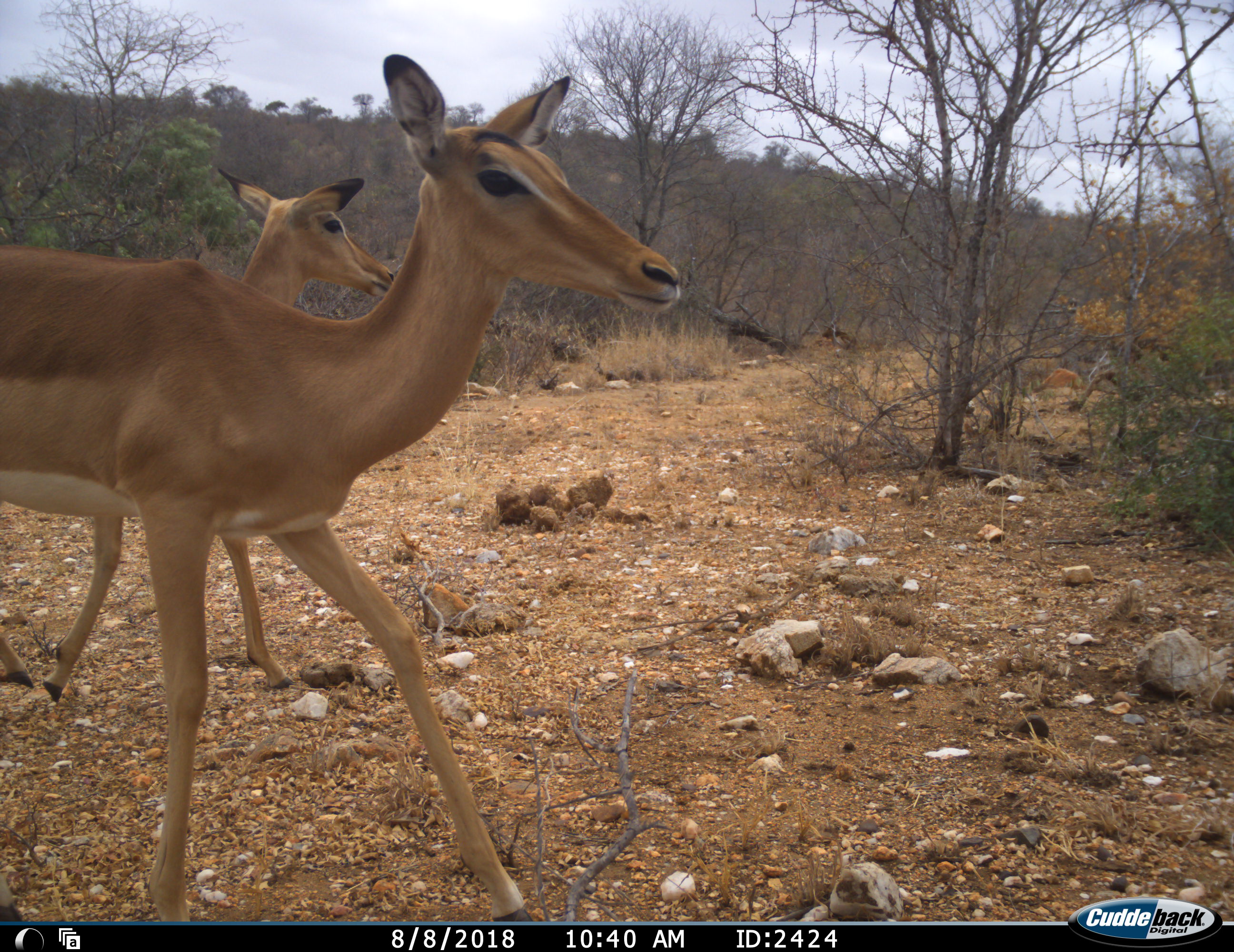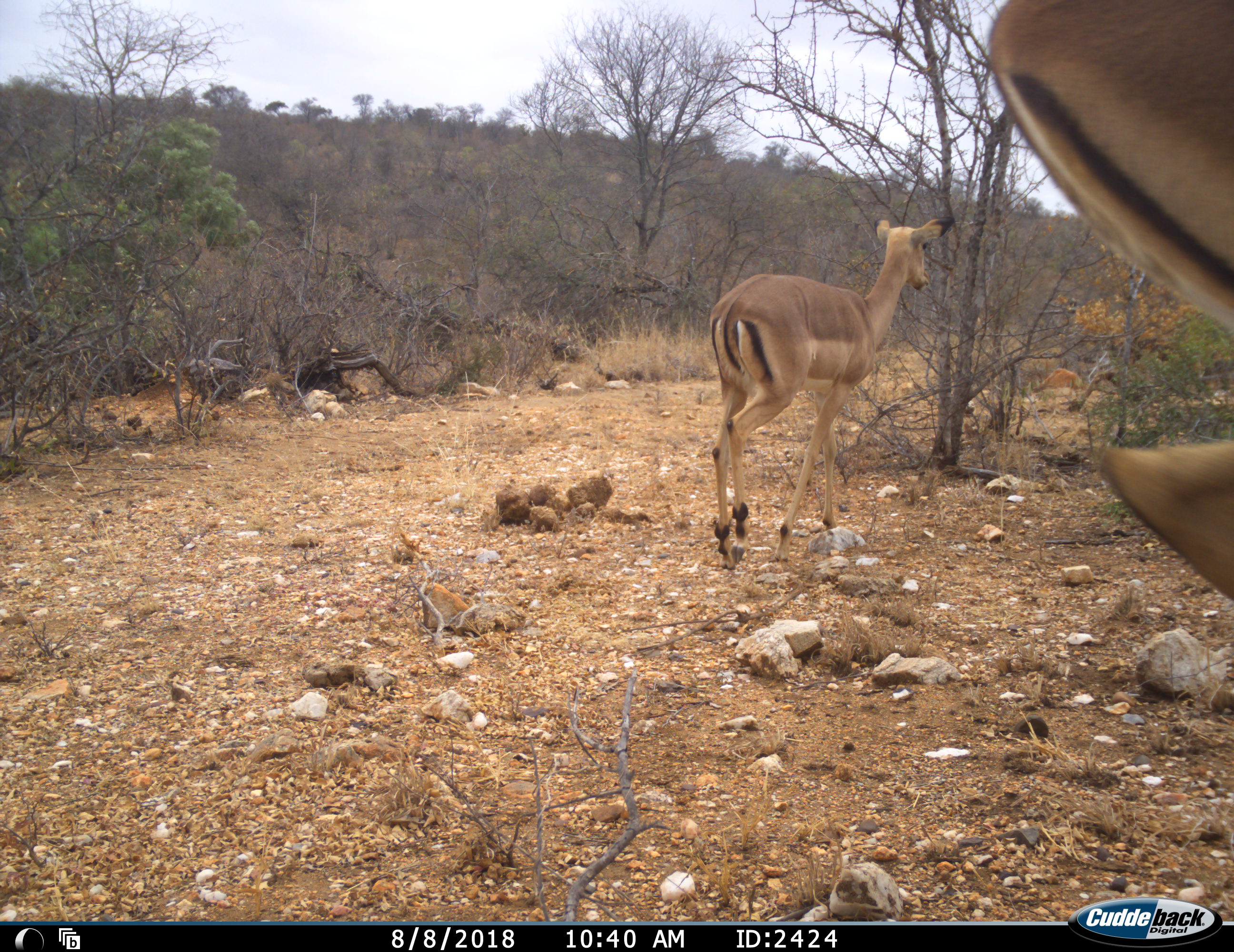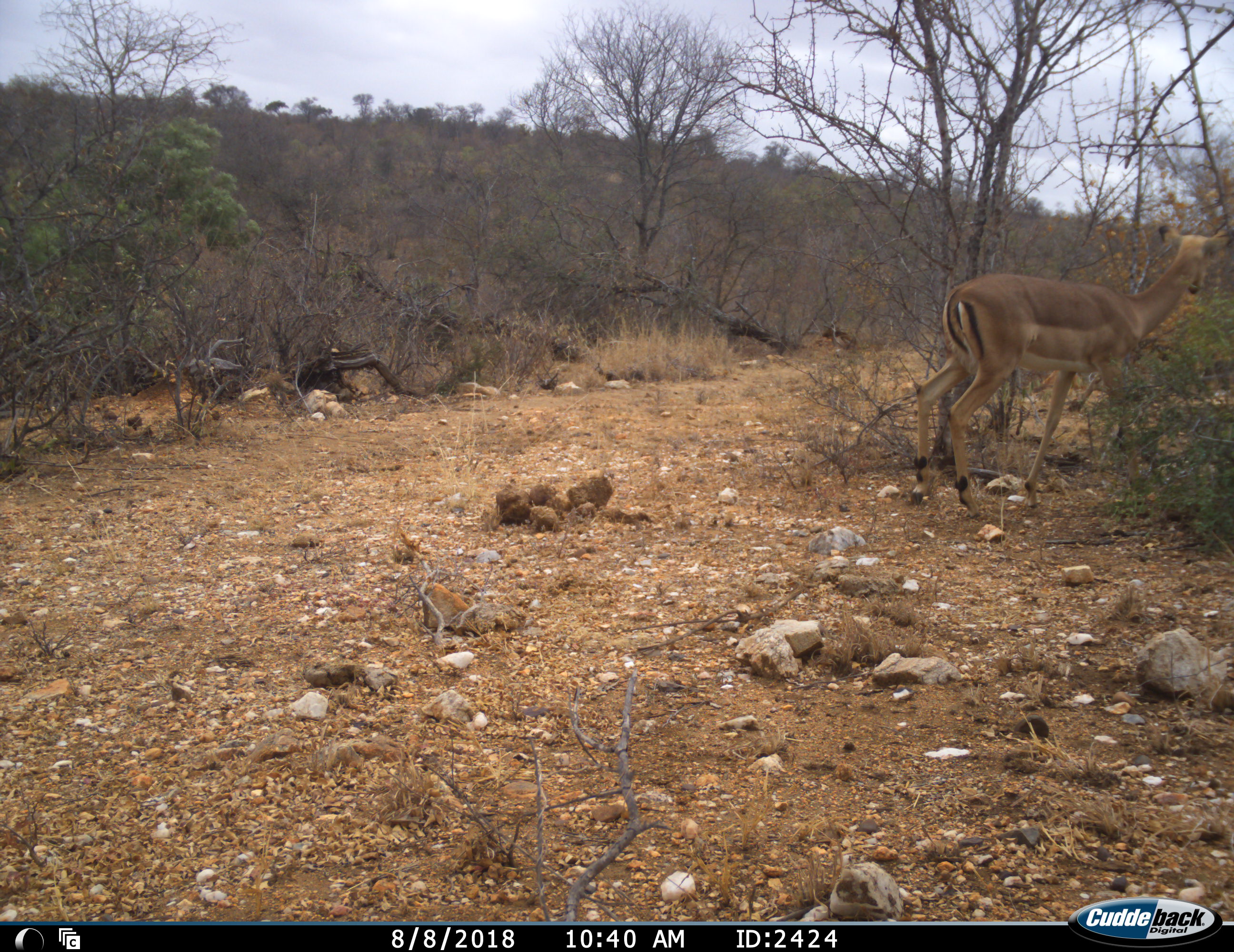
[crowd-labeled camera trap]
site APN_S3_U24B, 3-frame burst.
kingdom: Animalia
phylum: Chordata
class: Mammalia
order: Artiodactyla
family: Bovidae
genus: Aepyceros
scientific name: Aepyceros melampus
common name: impala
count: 2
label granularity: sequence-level